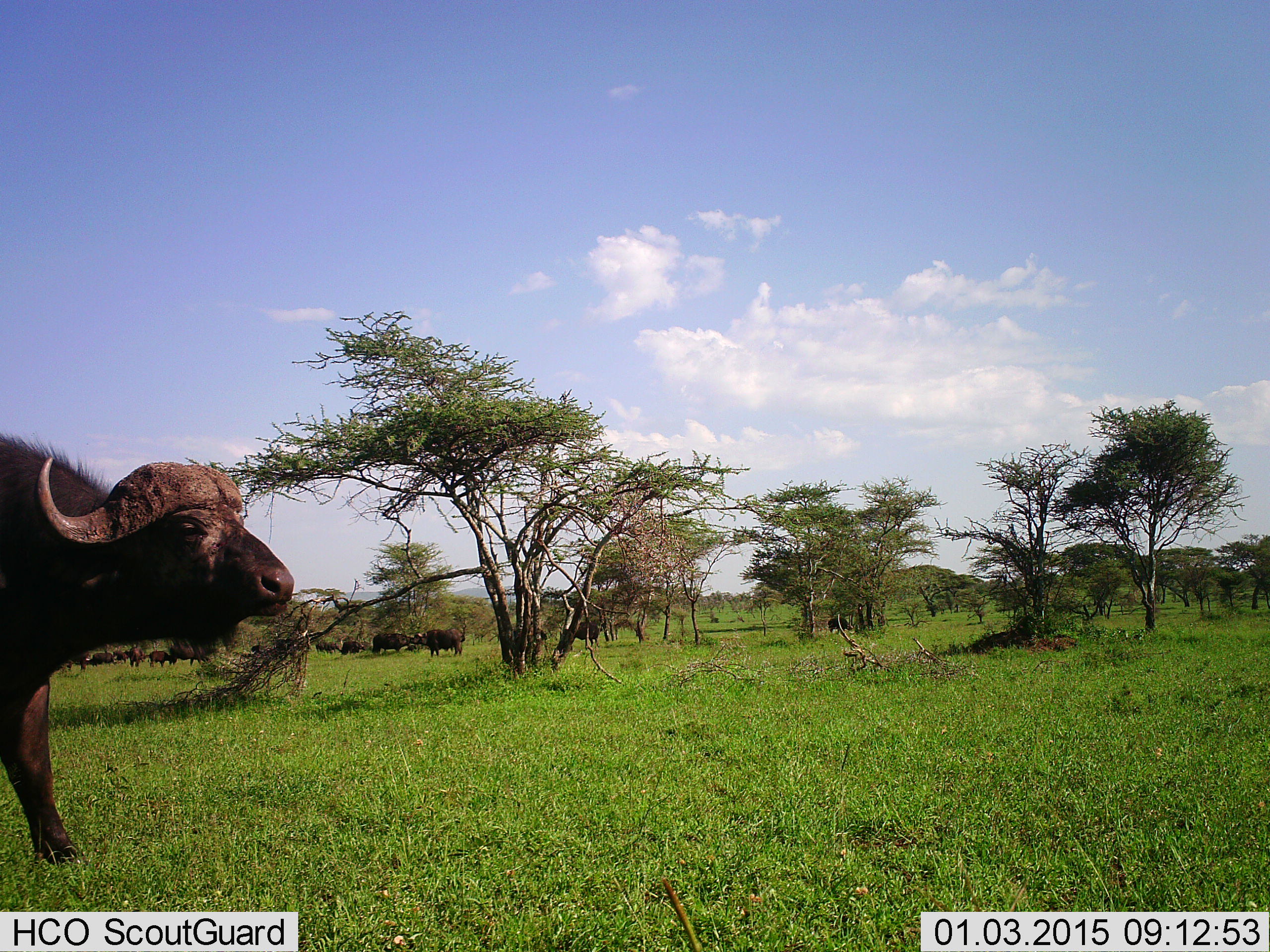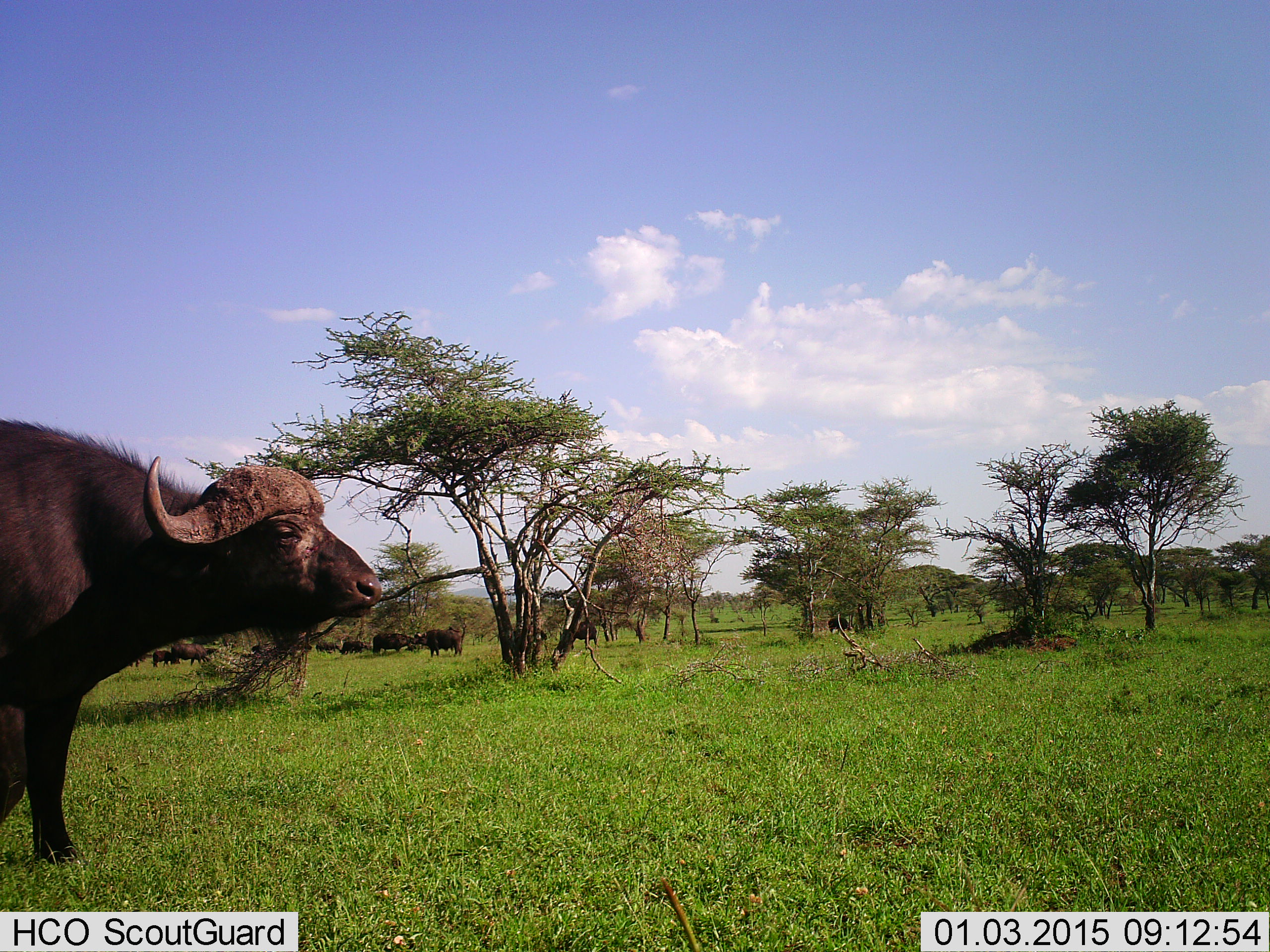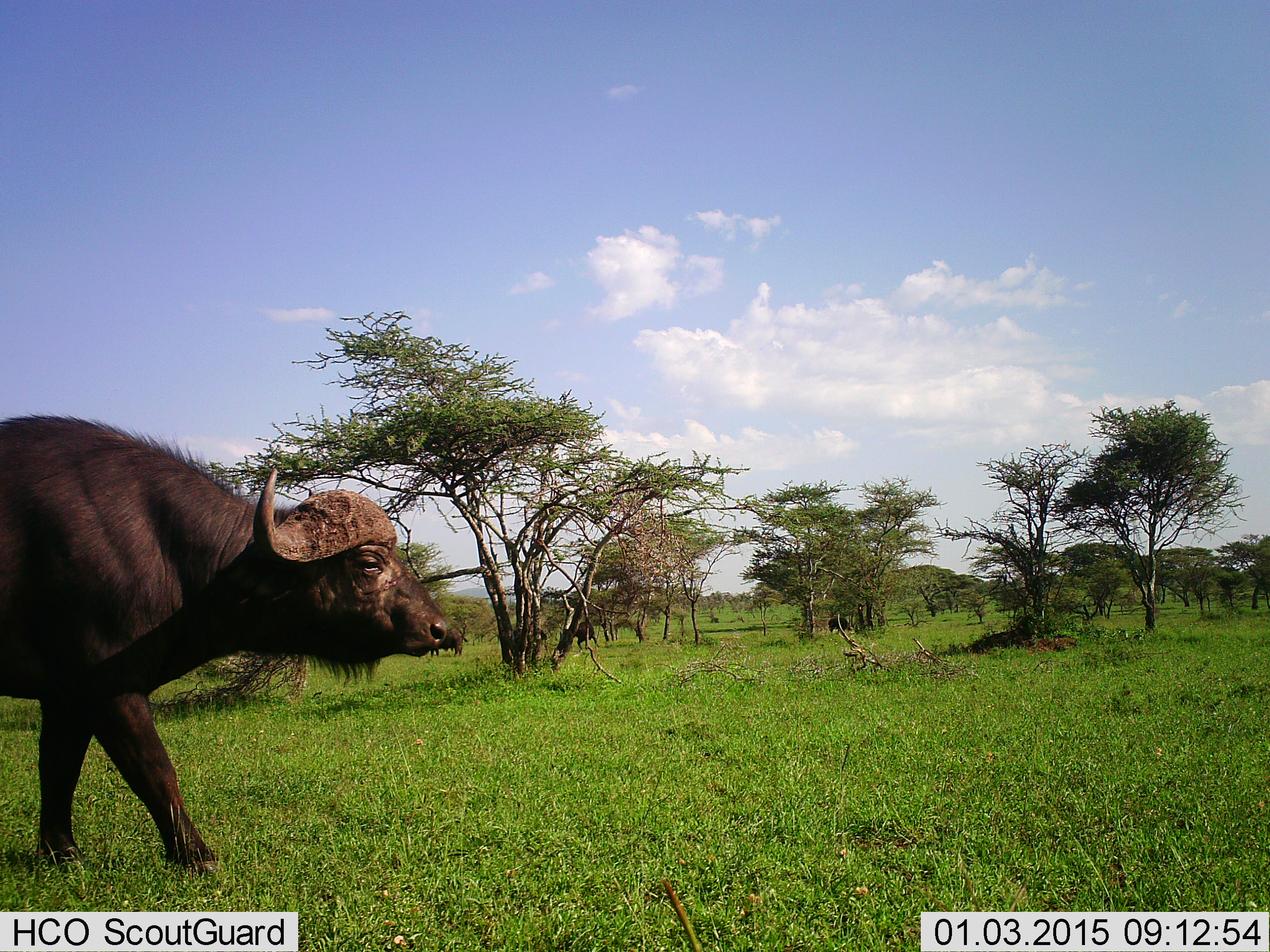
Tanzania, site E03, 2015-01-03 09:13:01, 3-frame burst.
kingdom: Animalia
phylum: Chordata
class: Mammalia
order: Artiodactyla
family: Bovidae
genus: Syncerus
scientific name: Syncerus caffer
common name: cape buffalo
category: buffalo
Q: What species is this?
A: Buffalo (cape buffalo) (Syncerus caffer).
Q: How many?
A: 11-50.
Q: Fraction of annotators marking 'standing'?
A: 80%.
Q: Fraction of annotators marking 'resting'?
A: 0%.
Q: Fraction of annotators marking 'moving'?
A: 60%.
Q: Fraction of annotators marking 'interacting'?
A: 0%.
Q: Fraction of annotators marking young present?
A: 0%.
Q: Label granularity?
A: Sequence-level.